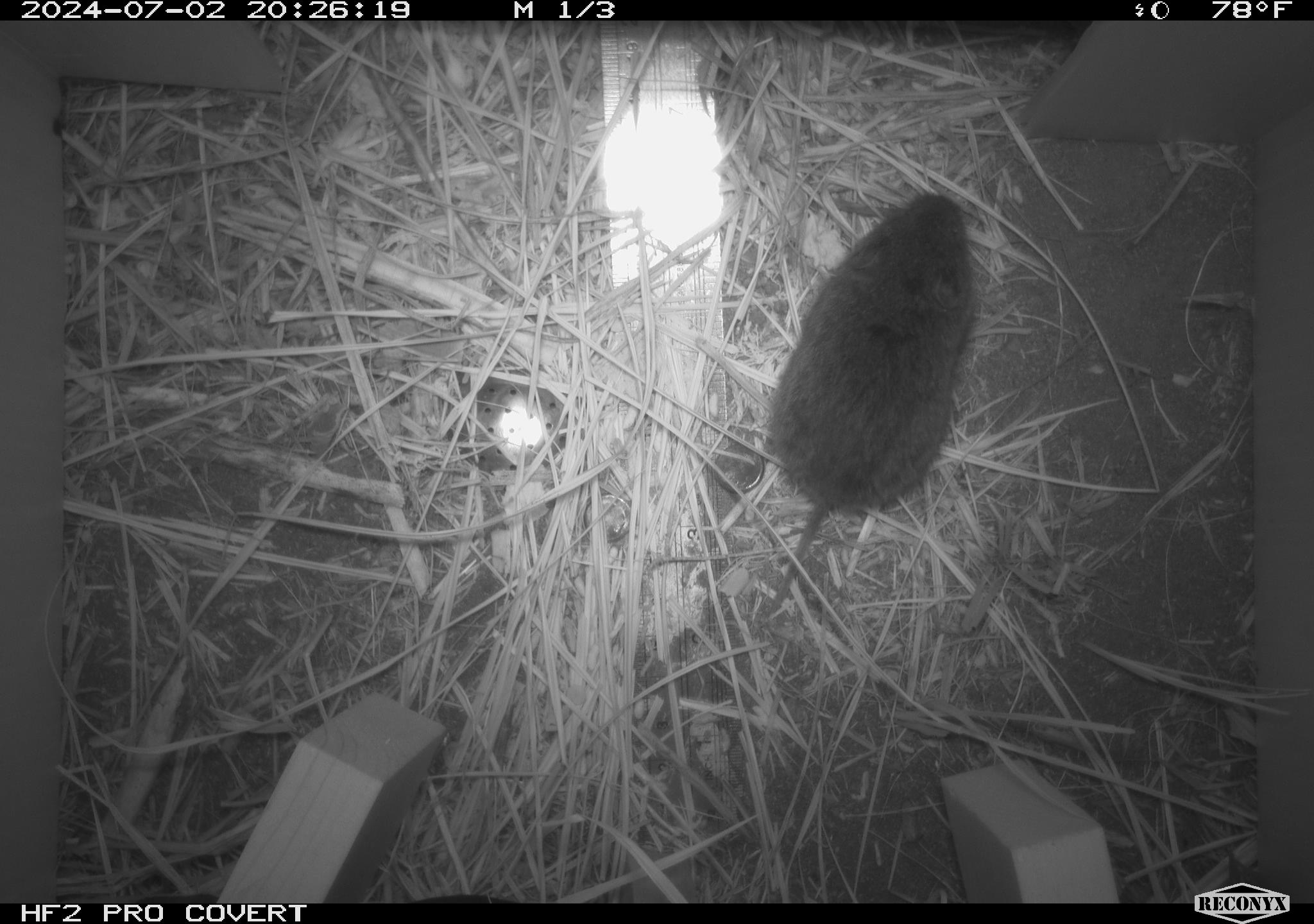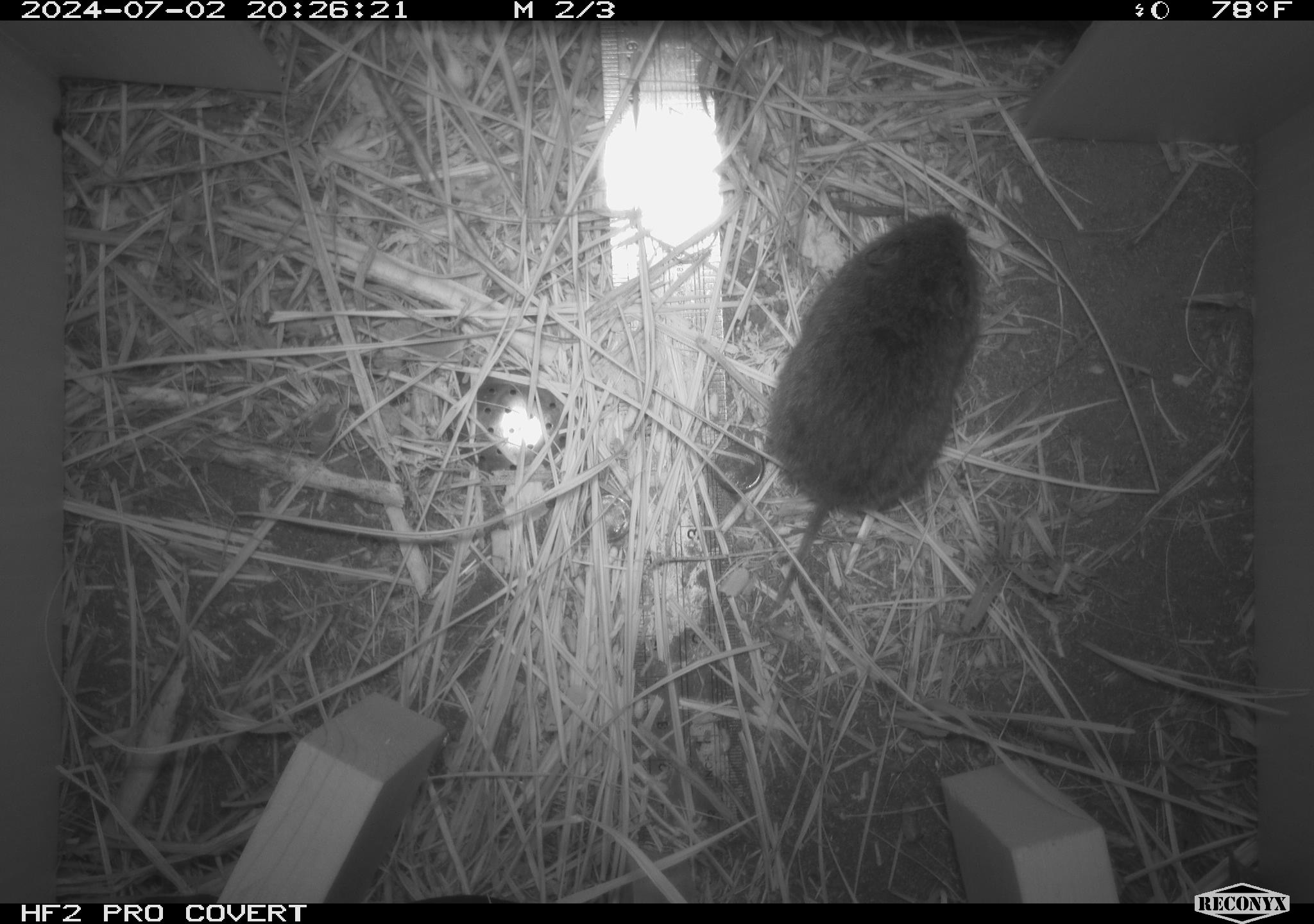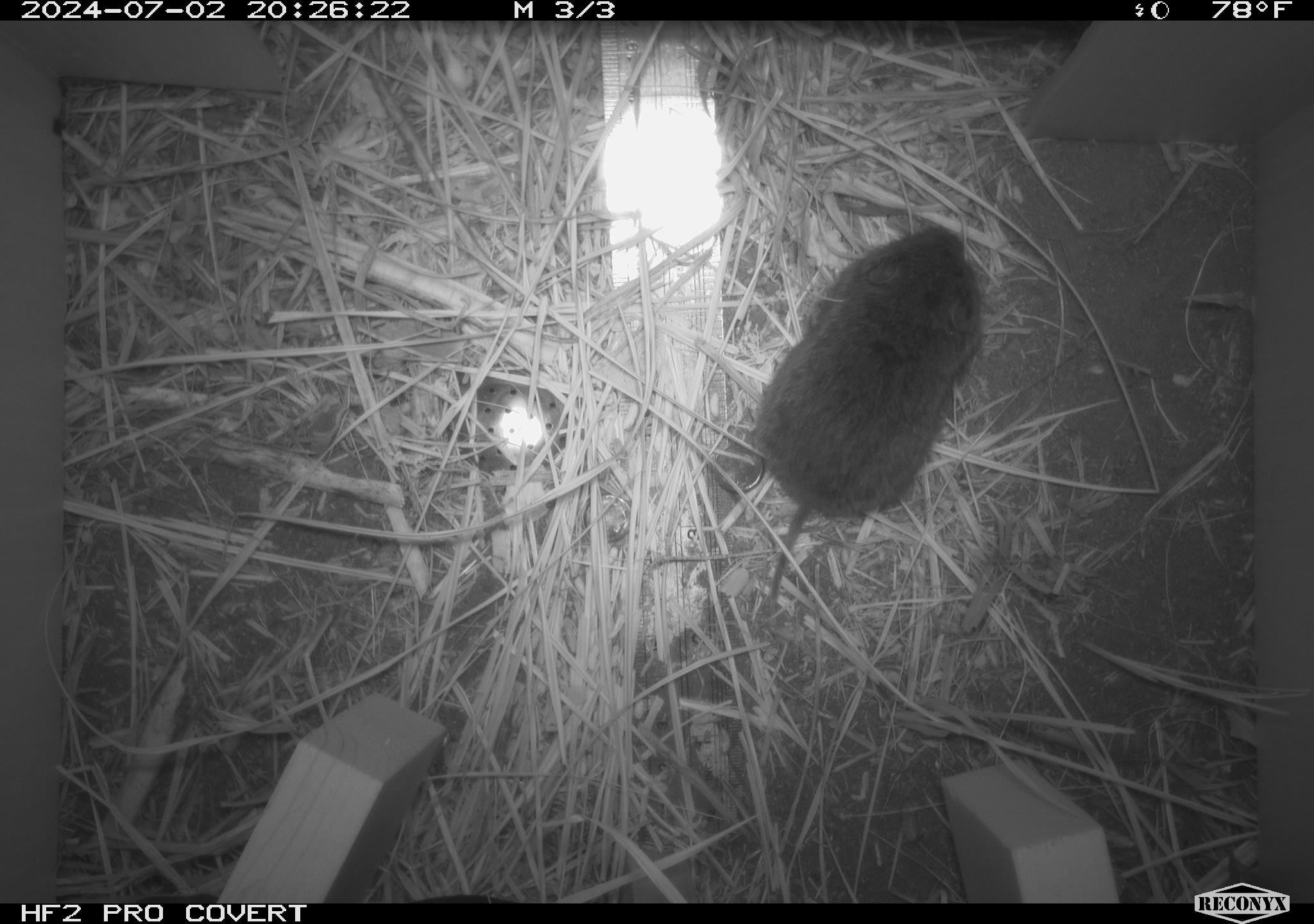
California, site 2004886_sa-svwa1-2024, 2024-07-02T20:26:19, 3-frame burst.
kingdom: Animalia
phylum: Chordata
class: Mammalia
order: Rodentia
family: Cricetidae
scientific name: Arvicolinae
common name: voles, lemmings, and muskrats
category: arvicolinae subfamily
Arvicolinae subfamily (voles, lemmings, and muskrats) (Arvicolinae).